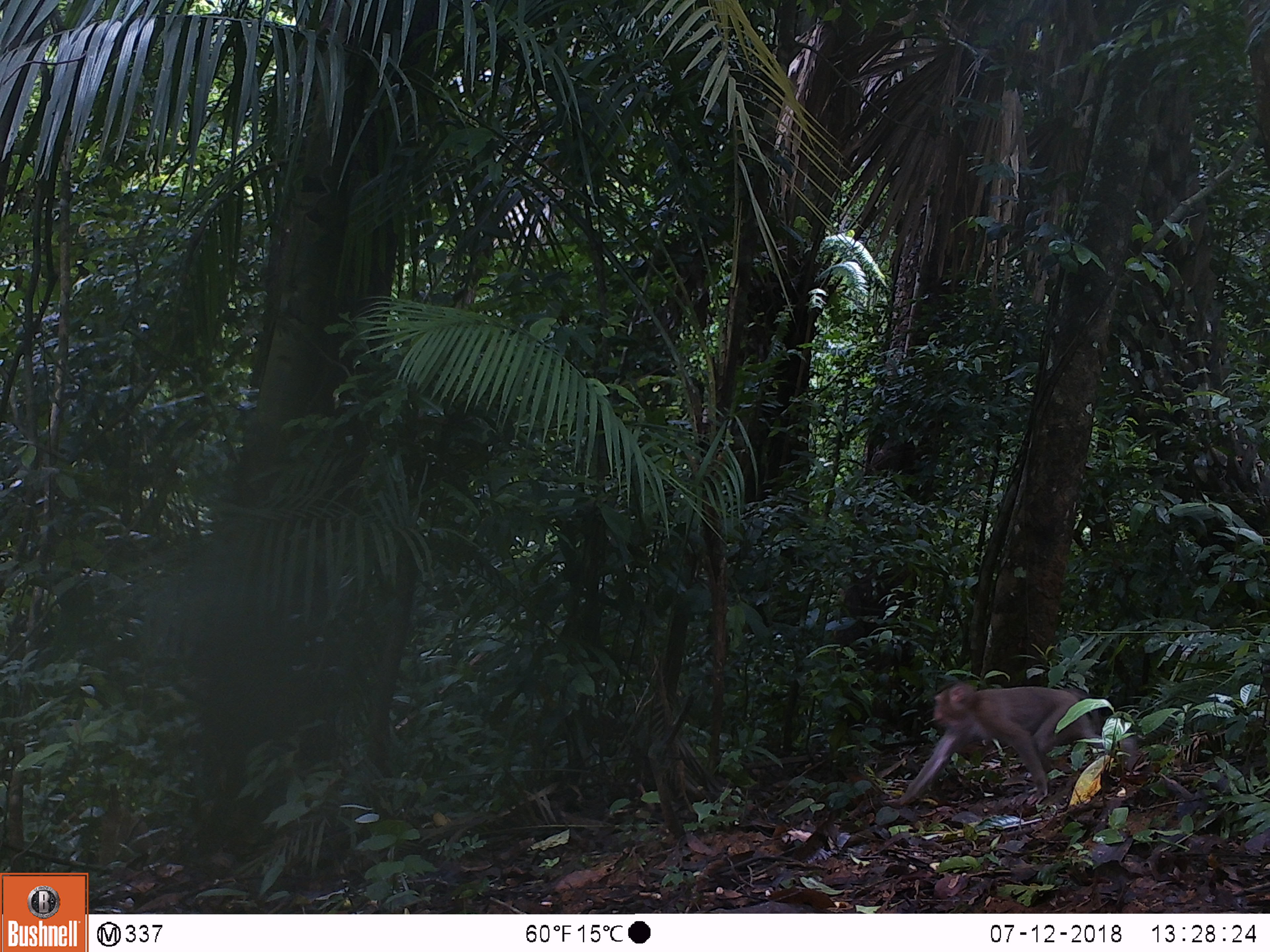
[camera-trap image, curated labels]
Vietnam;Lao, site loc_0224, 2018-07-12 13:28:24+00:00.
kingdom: Animalia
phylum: Chordata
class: Mammalia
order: Primates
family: Cercopithecidae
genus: Macaca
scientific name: Macaca nemestrina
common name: pig-tailed macaque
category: pig tailed macaque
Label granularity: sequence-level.